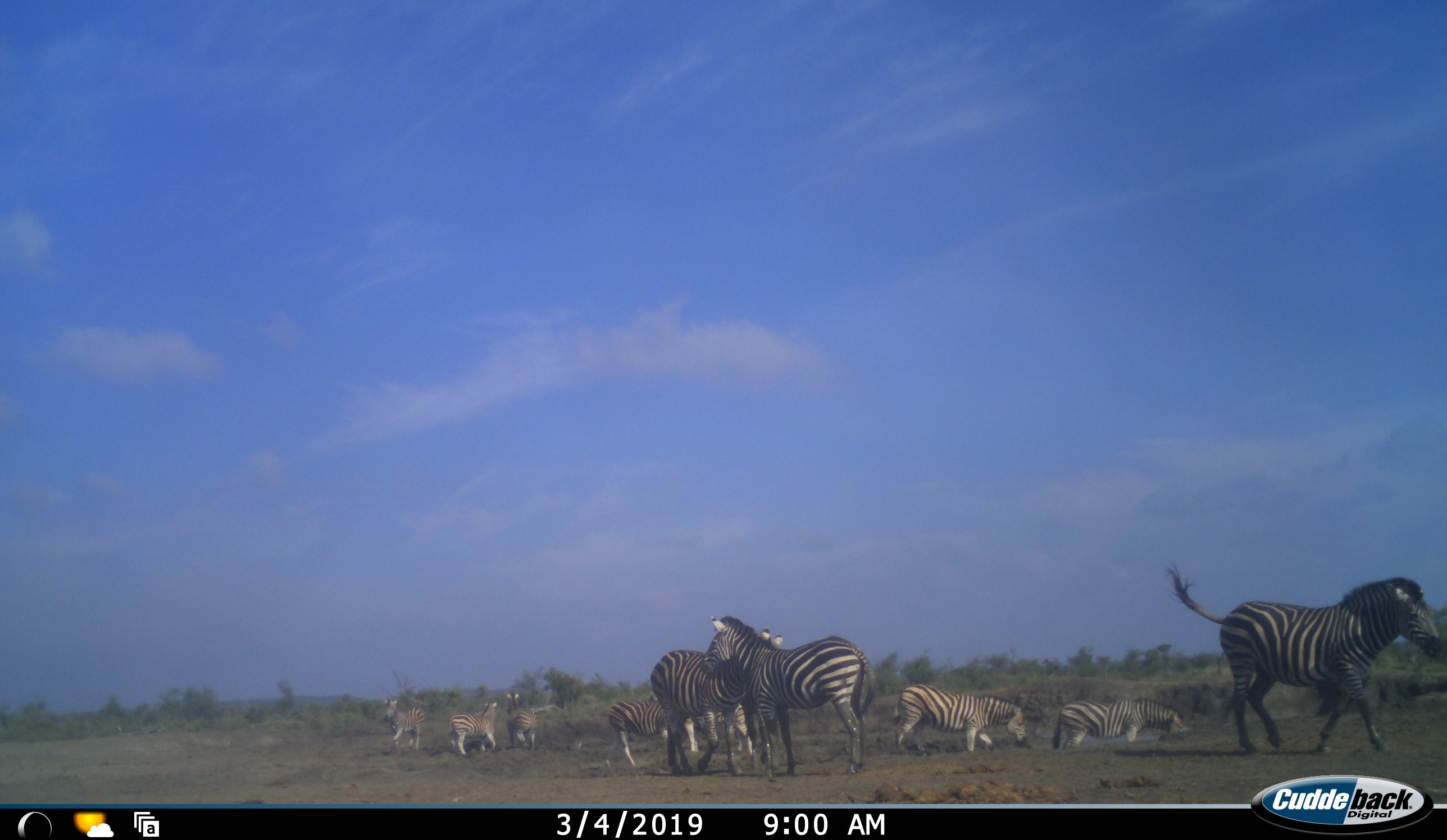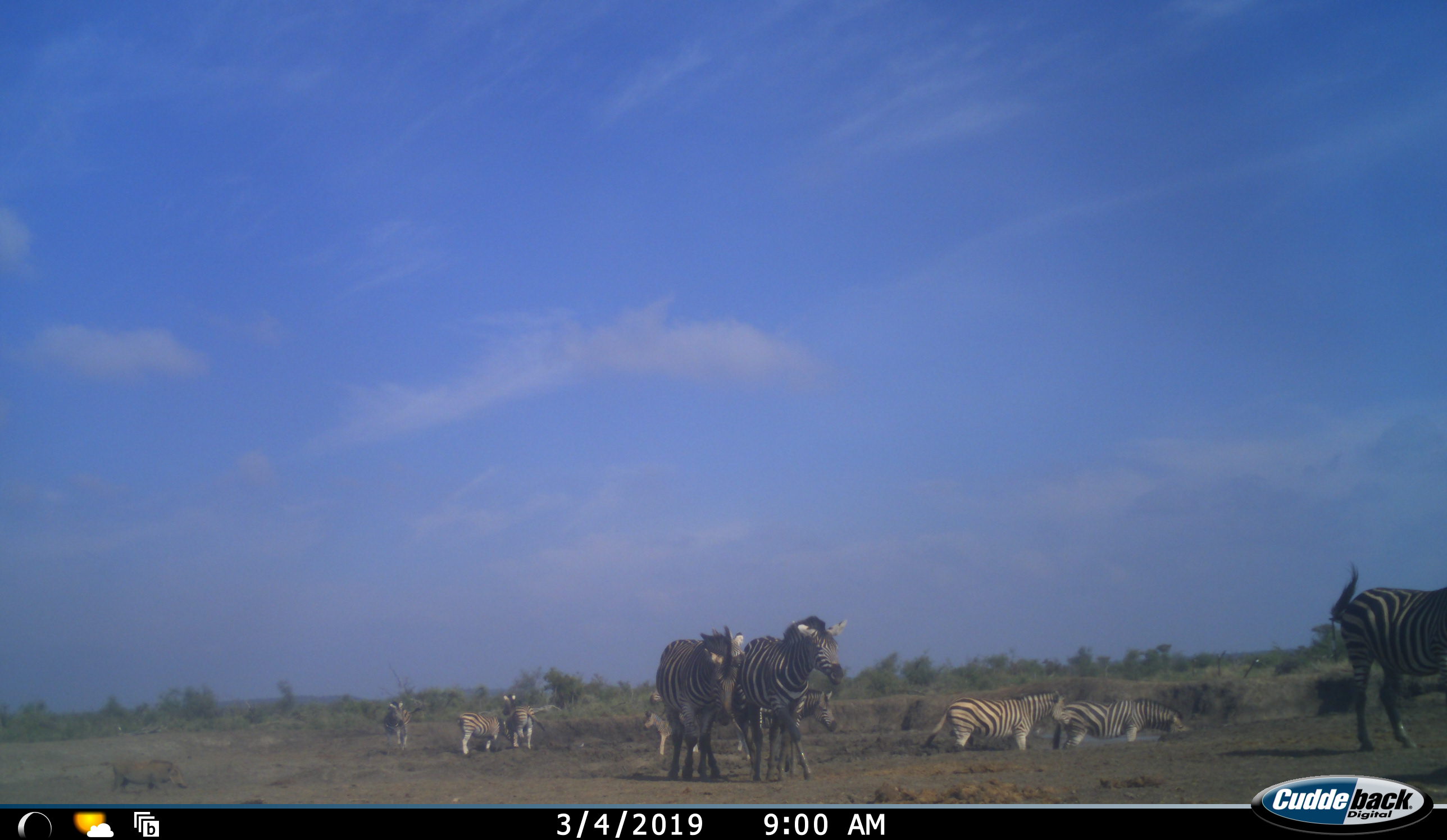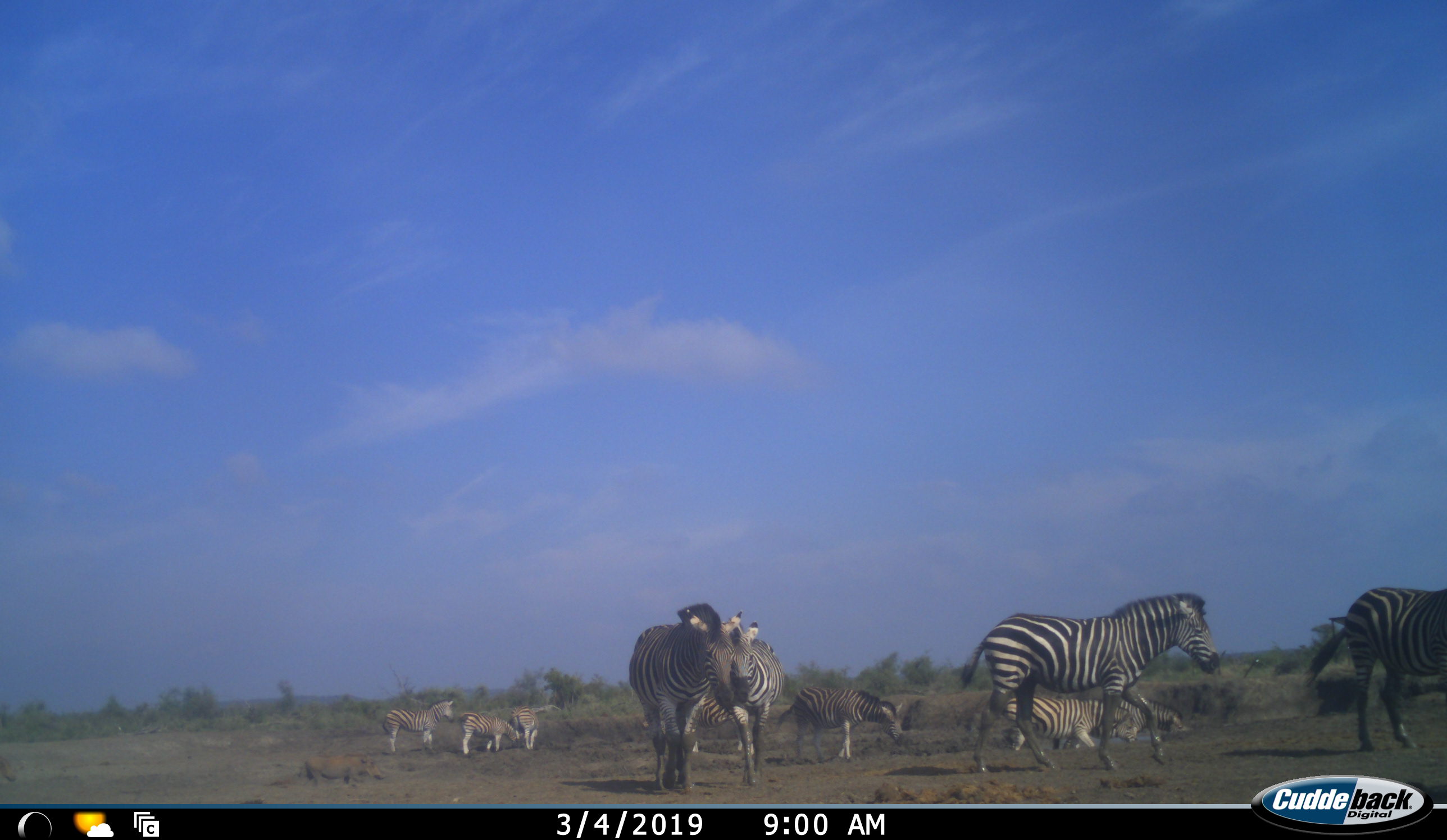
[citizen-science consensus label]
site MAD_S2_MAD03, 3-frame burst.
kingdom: Animalia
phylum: Chordata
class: Mammalia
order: Perissodactyla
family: Equidae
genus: Equus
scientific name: Equus quagga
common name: plains zebra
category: zebraplains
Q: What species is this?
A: Zebraplains (plains zebra) (Equus quagga).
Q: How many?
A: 10.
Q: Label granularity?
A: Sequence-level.